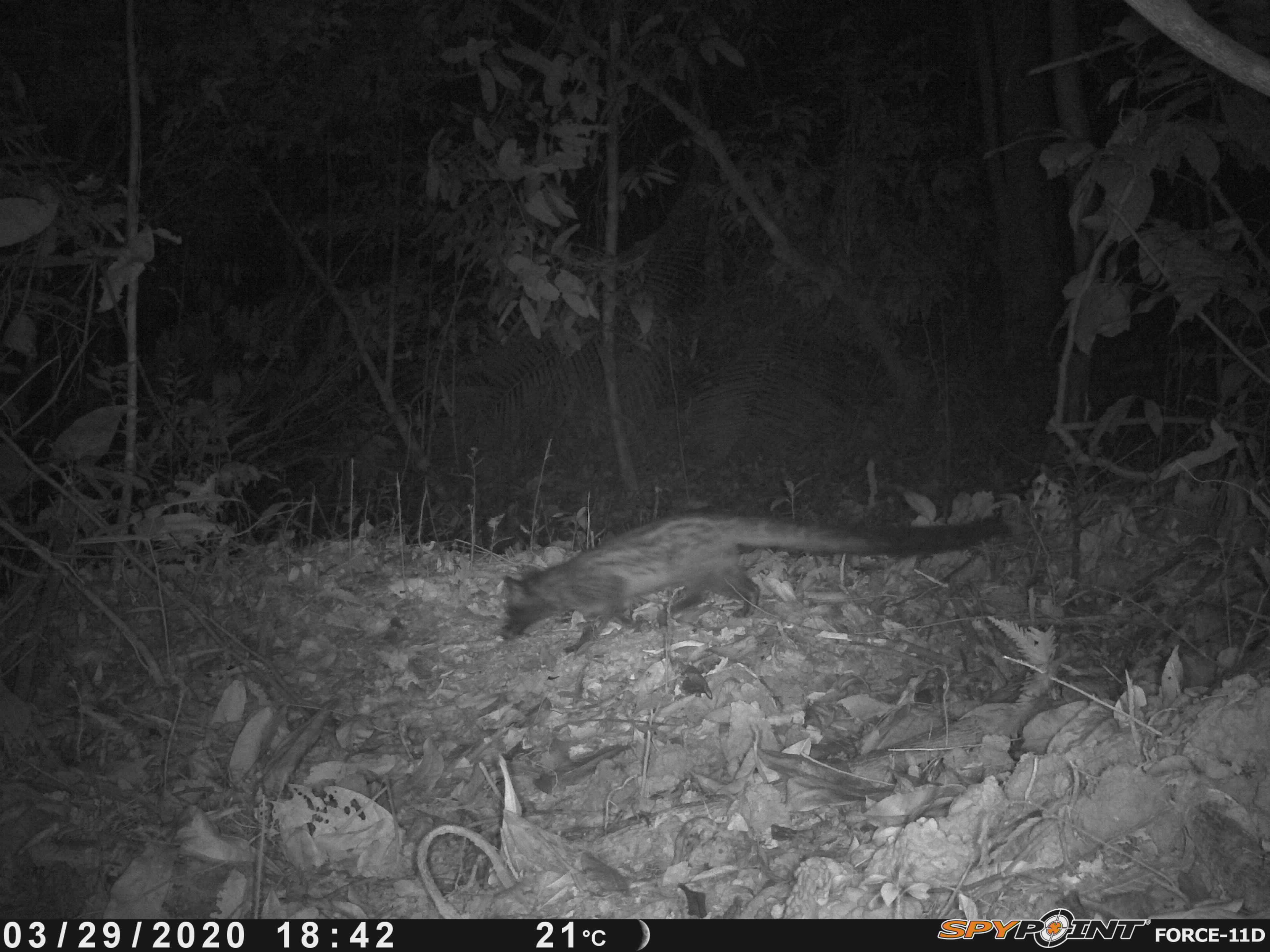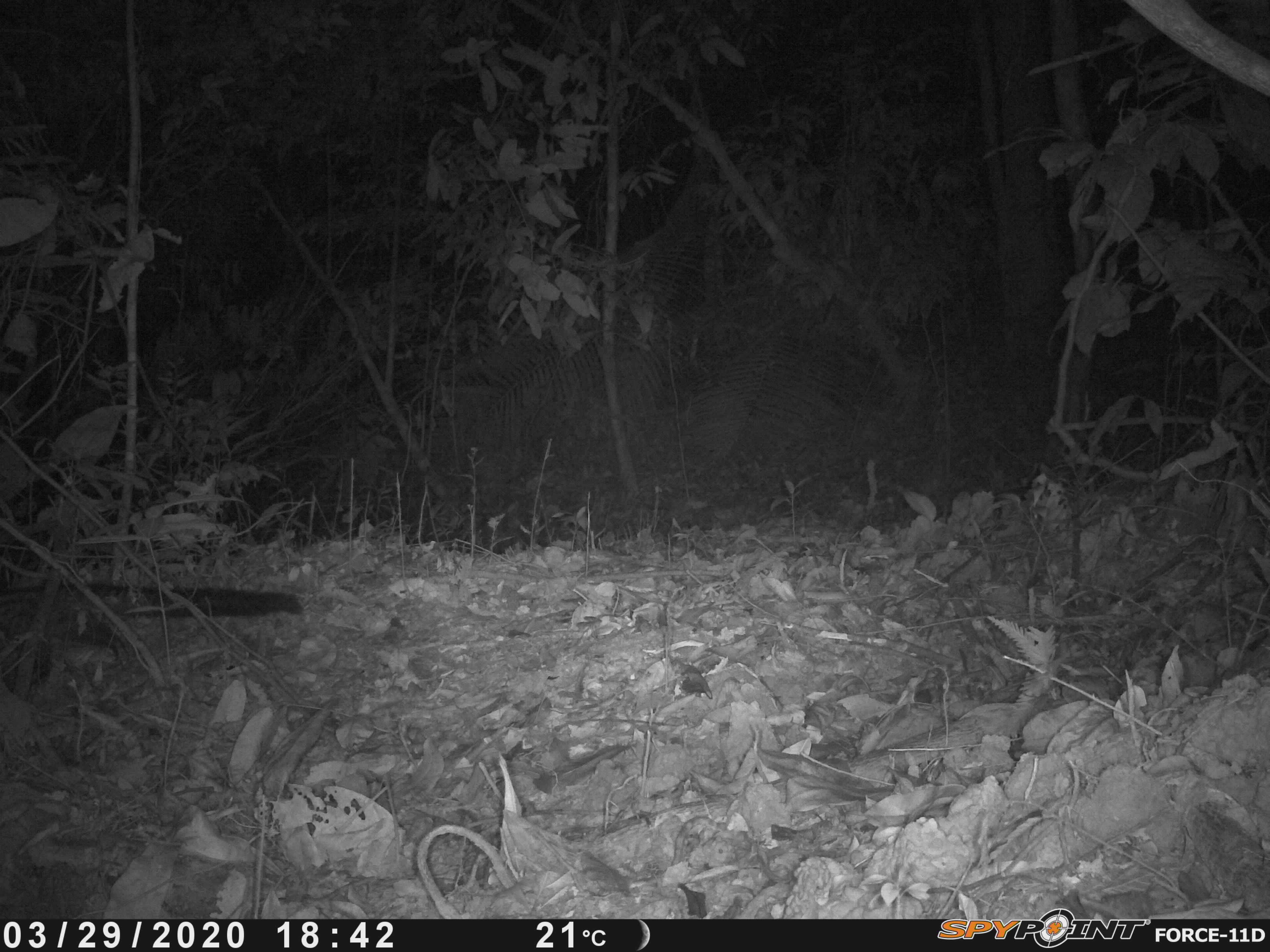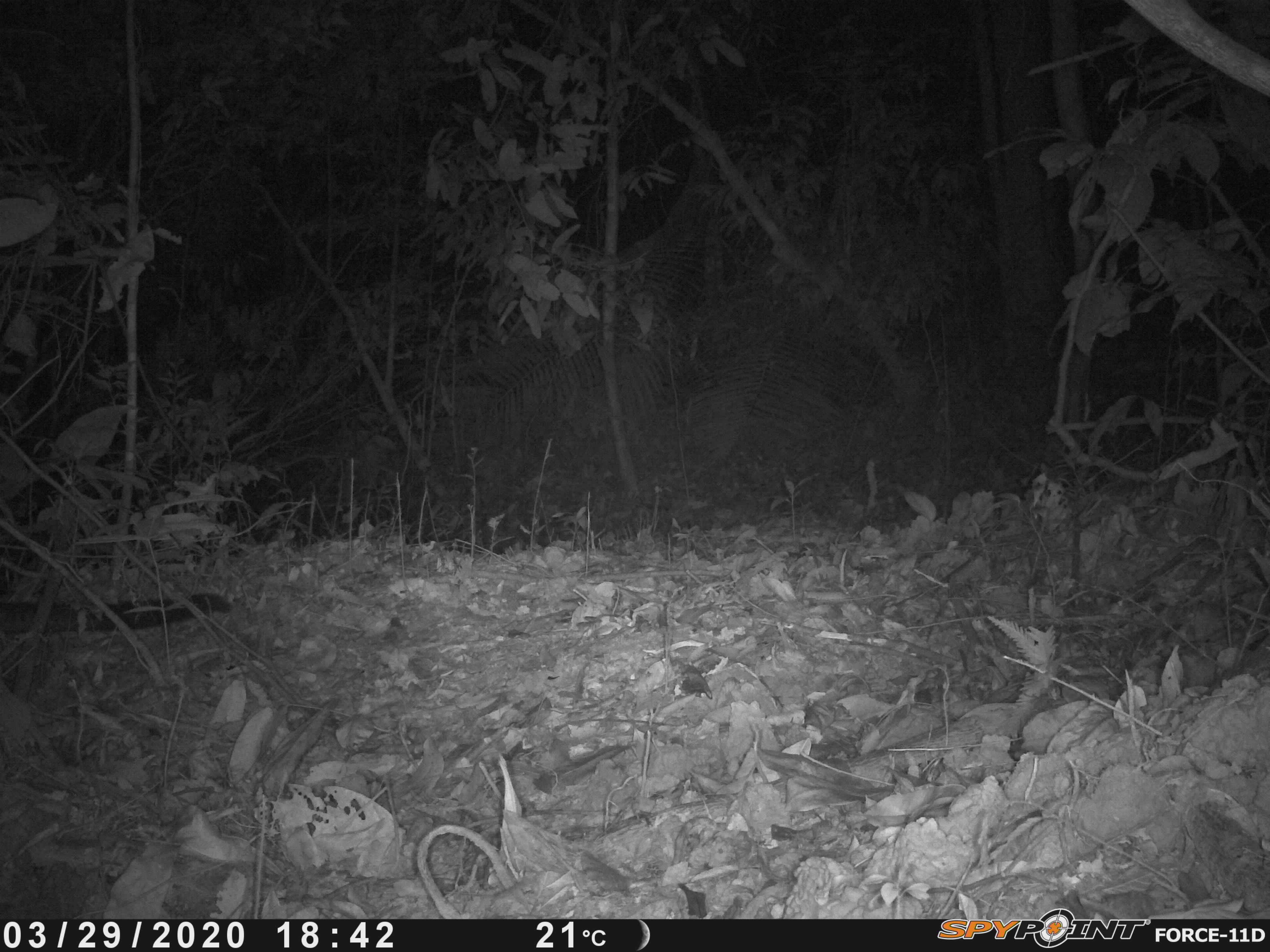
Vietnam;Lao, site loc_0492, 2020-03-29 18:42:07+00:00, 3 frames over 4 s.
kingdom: Animalia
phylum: Chordata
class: Mammalia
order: Carnivora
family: Viverridae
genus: Paradoxurus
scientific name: Paradoxurus hermaphroditus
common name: common palm civet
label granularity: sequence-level